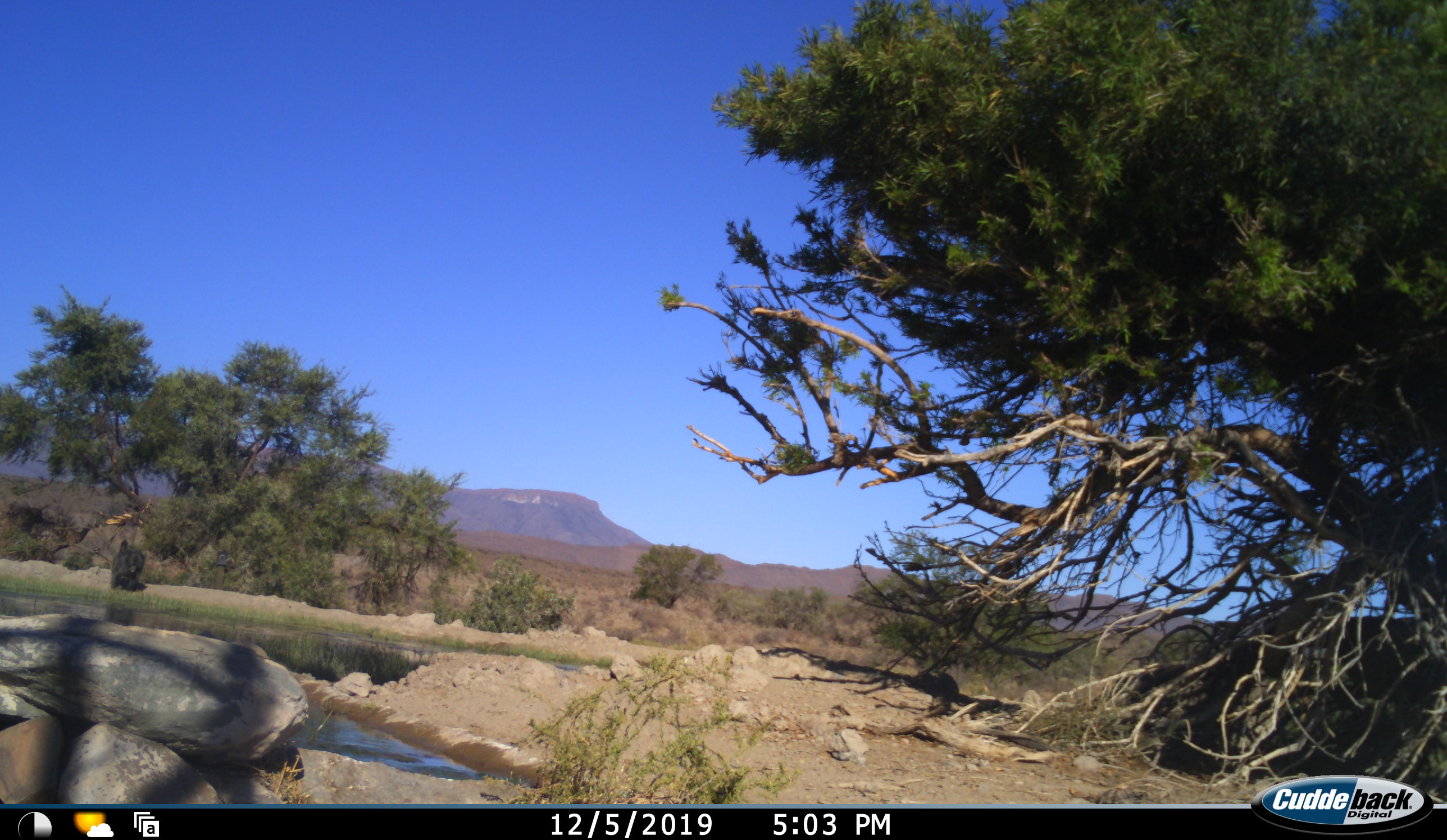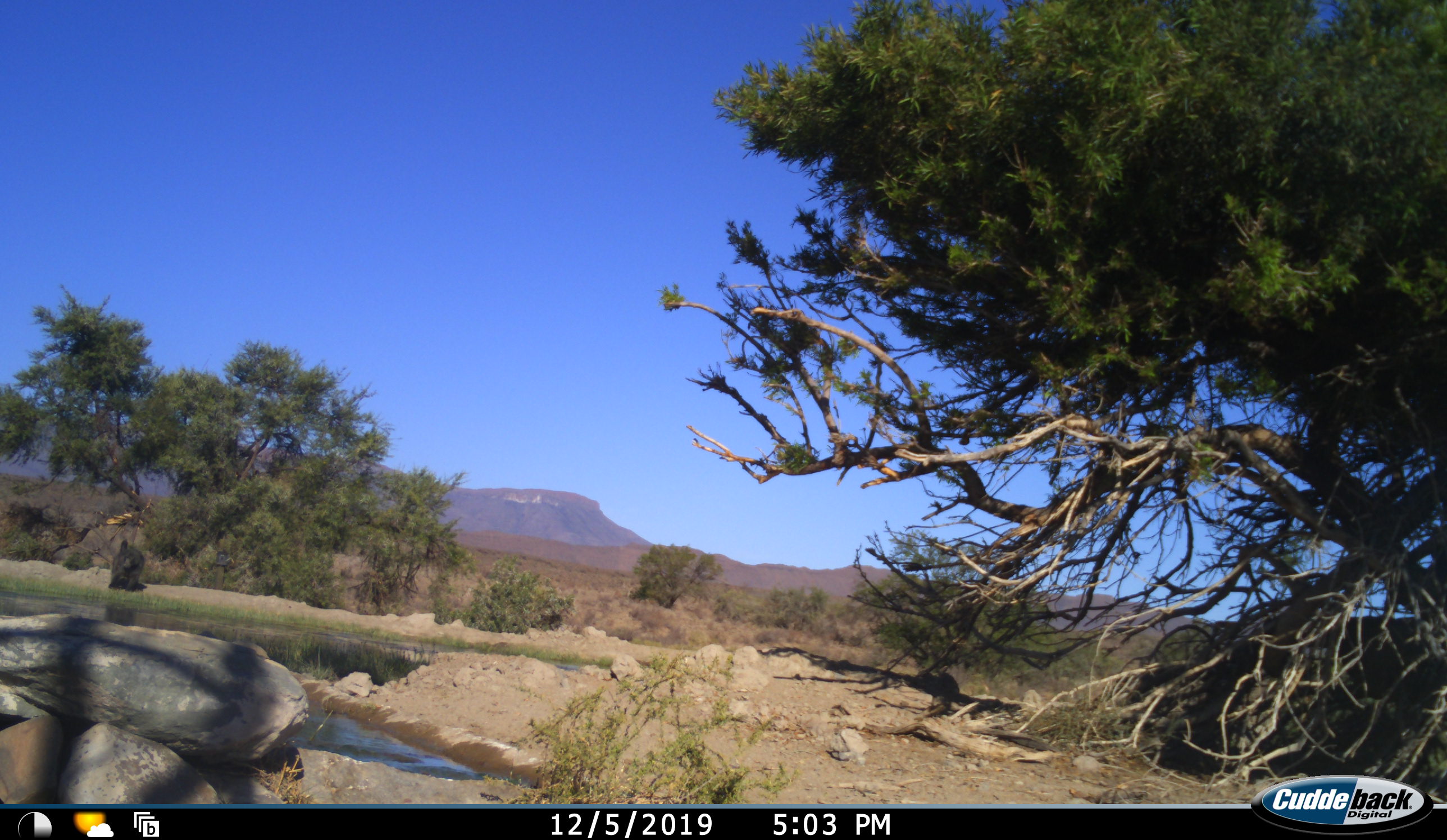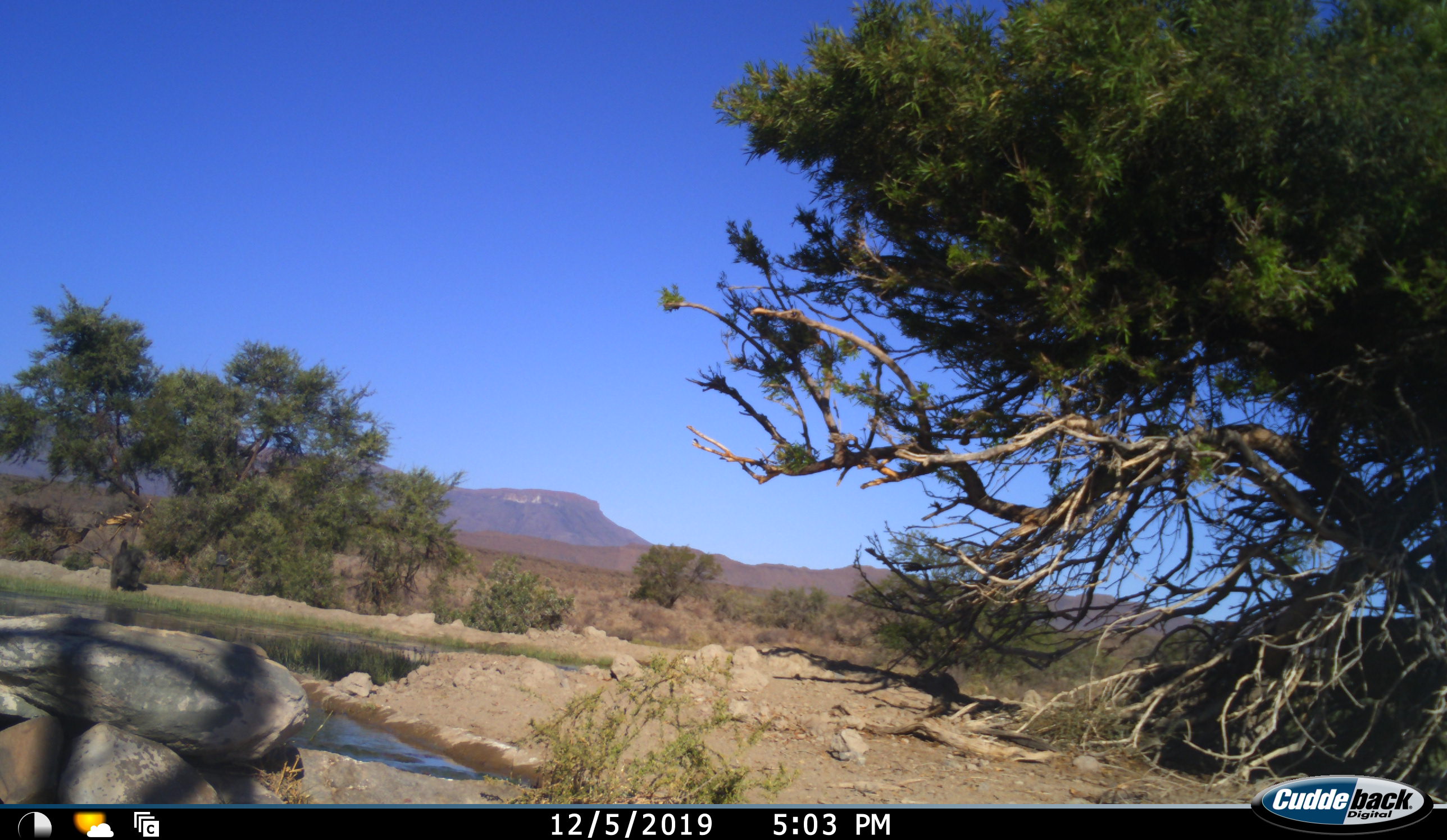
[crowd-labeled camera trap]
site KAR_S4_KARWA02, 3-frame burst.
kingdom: Animalia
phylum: Chordata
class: Mammalia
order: Primates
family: Cercopithecidae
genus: Papio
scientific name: Papio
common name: baboon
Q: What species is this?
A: Baboon (Papio).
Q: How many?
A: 1.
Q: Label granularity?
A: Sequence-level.